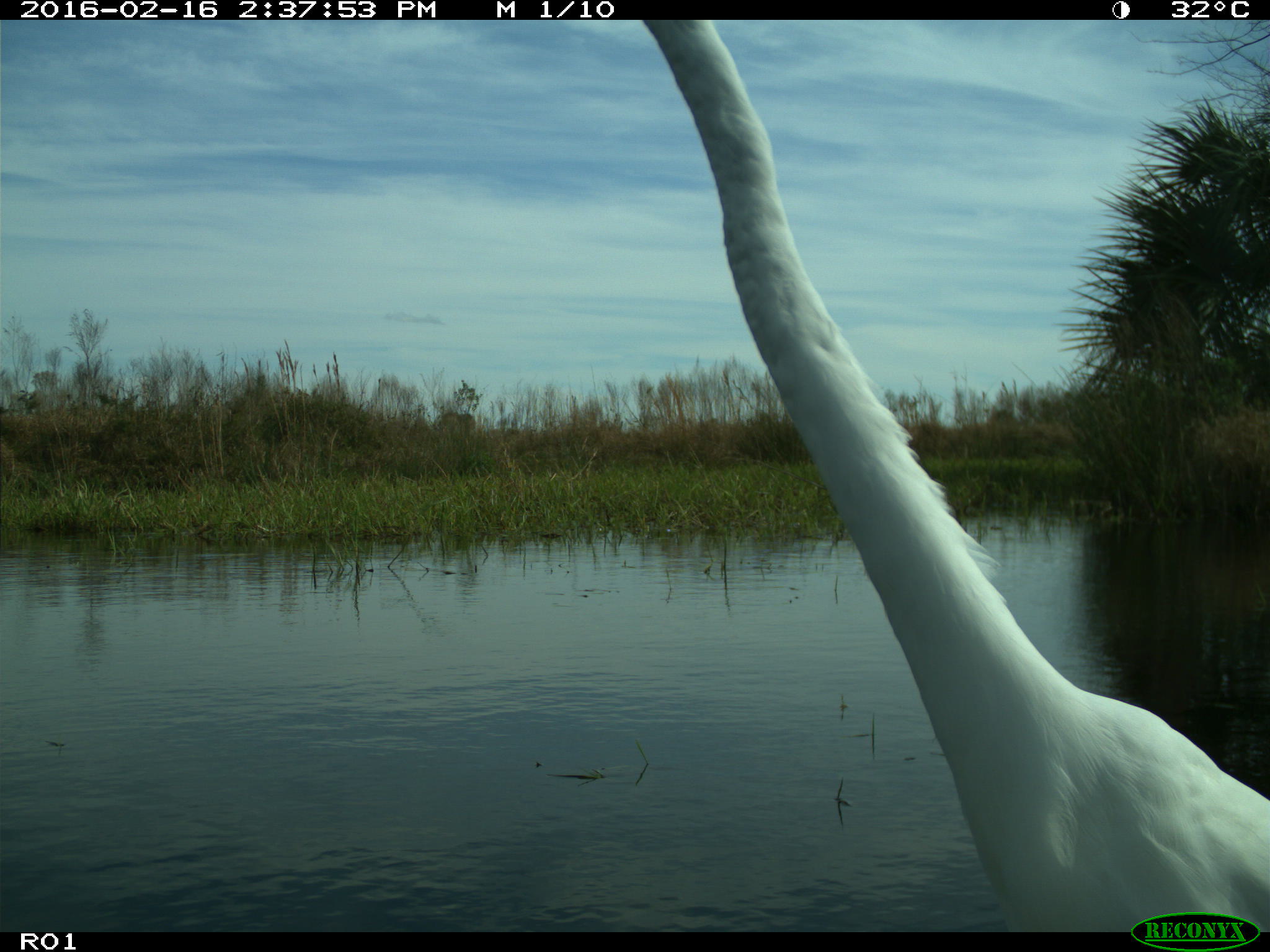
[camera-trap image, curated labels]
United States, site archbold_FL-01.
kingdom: Animalia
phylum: Chordata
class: Aves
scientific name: Aves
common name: birds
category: unidentified bird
Unidentified bird (birds) (Aves).